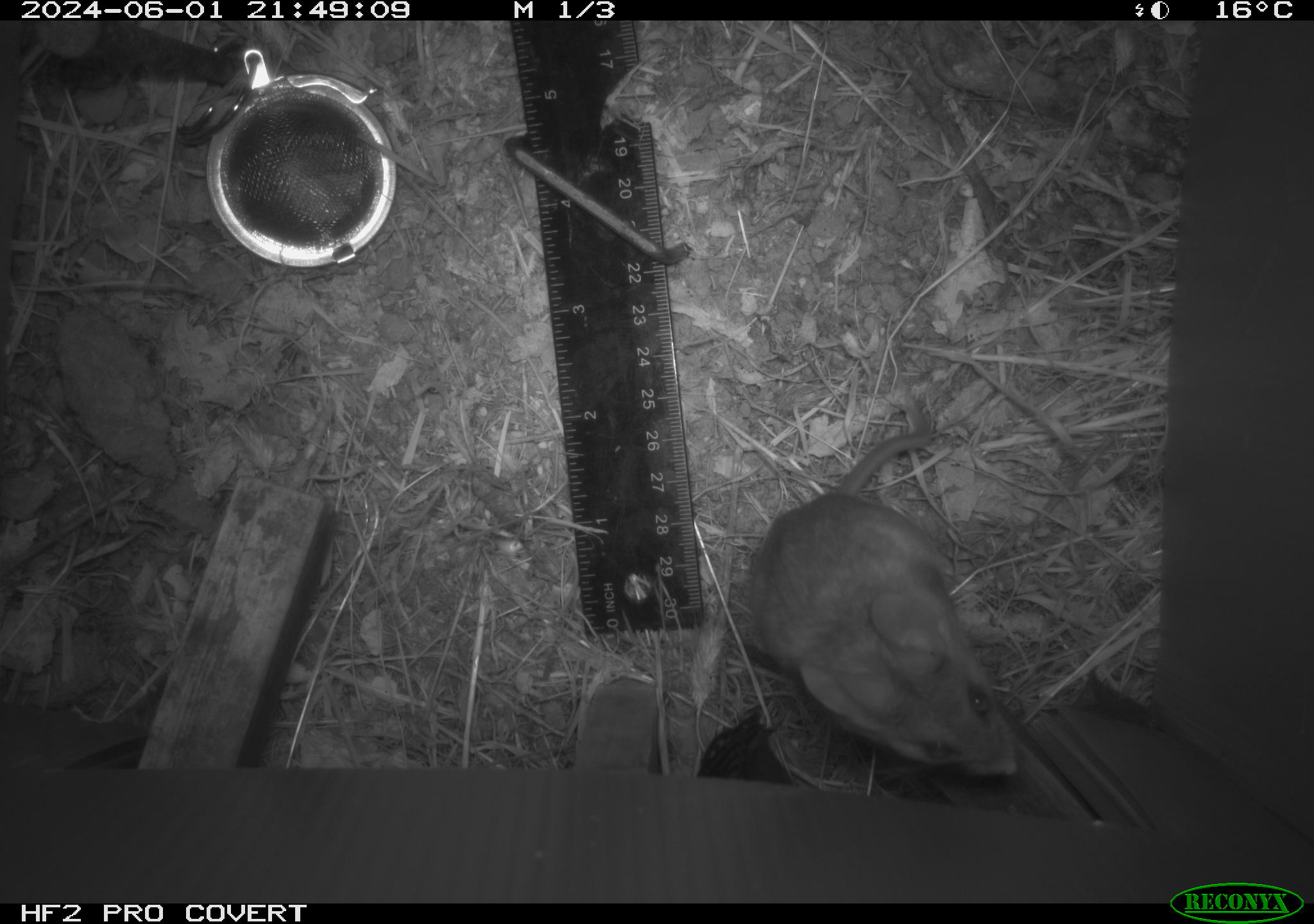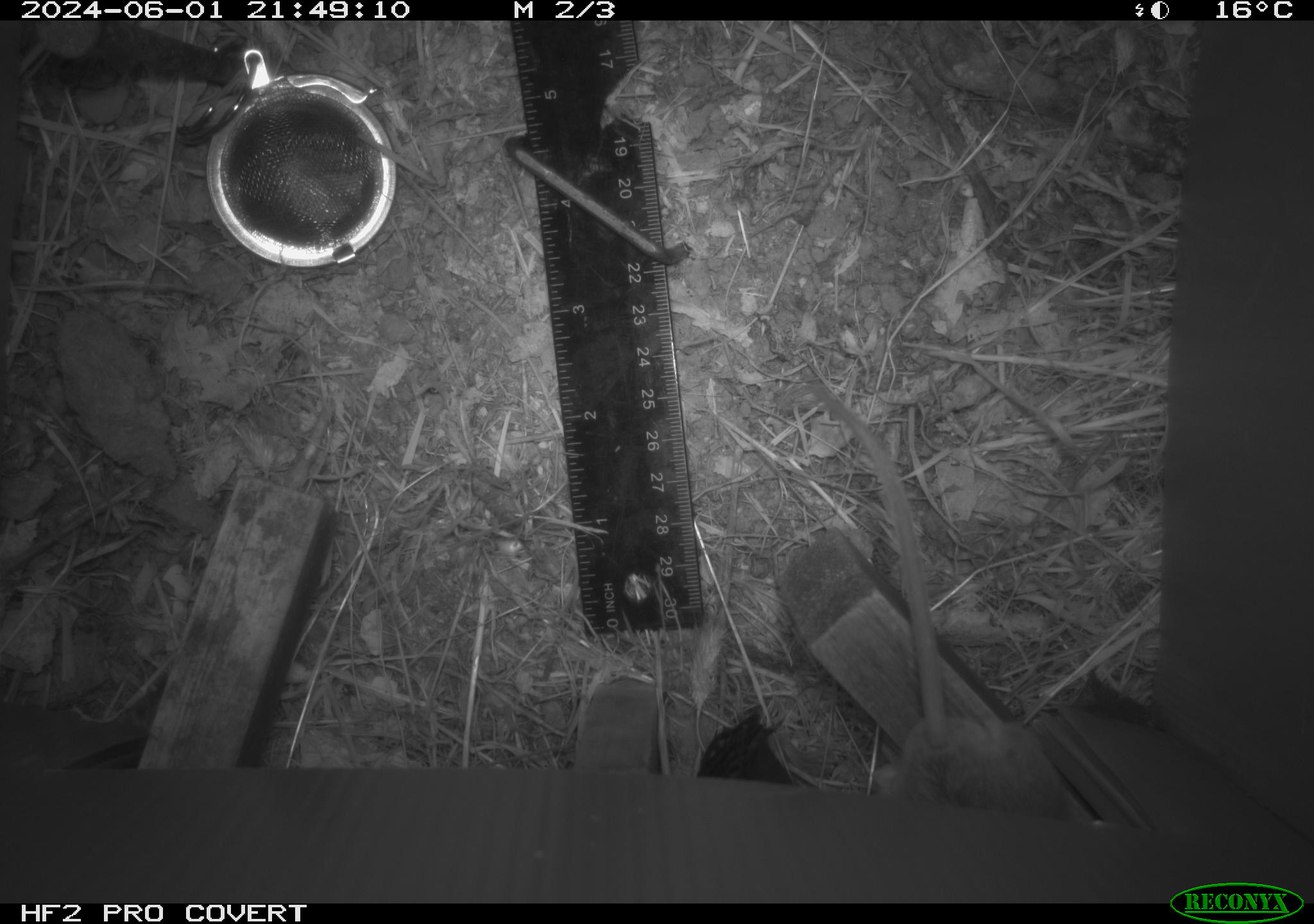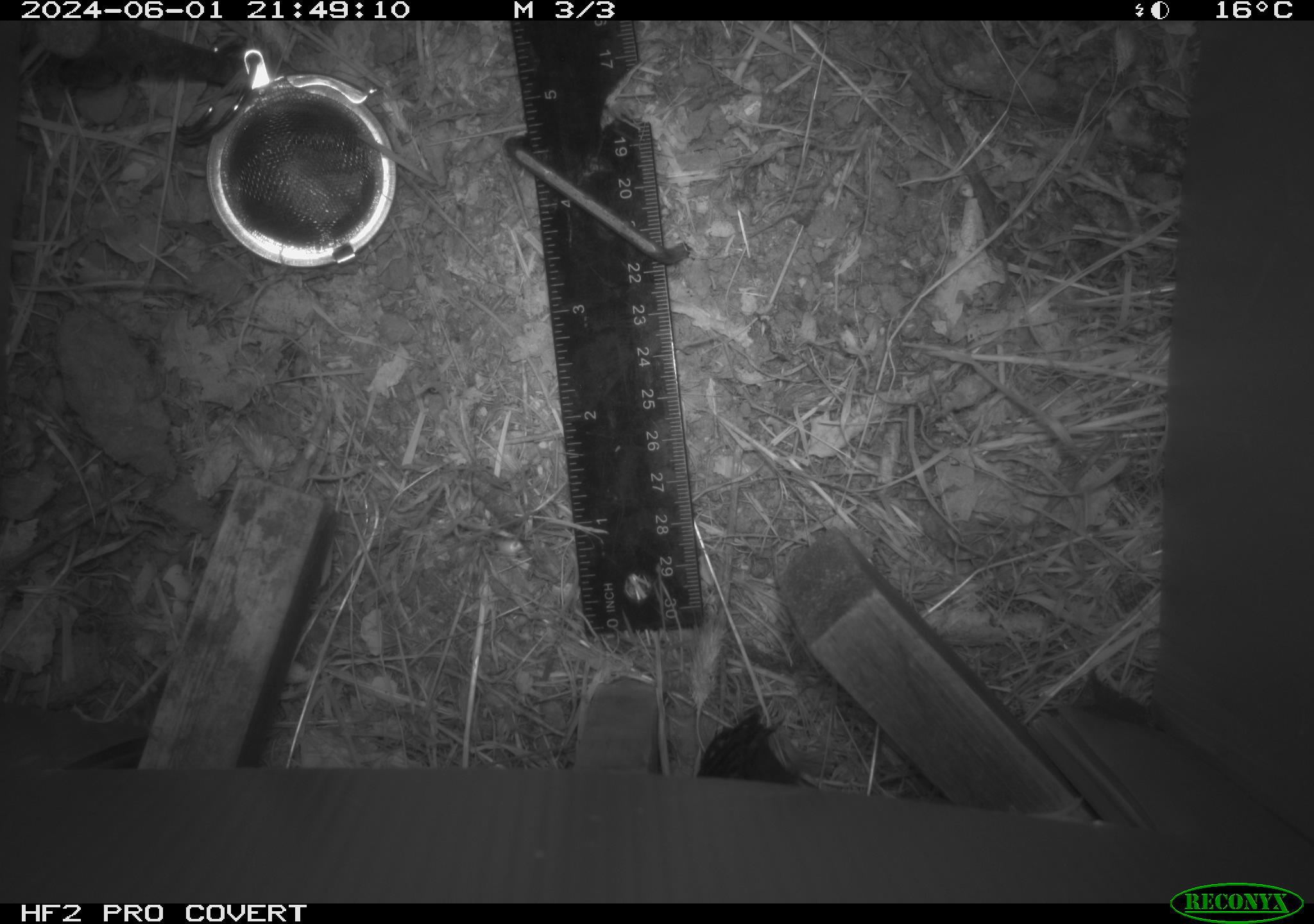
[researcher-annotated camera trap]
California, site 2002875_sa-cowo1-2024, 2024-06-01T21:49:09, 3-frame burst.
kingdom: Animalia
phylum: Chordata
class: Mammalia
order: Rodentia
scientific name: Rodentia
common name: mouse species